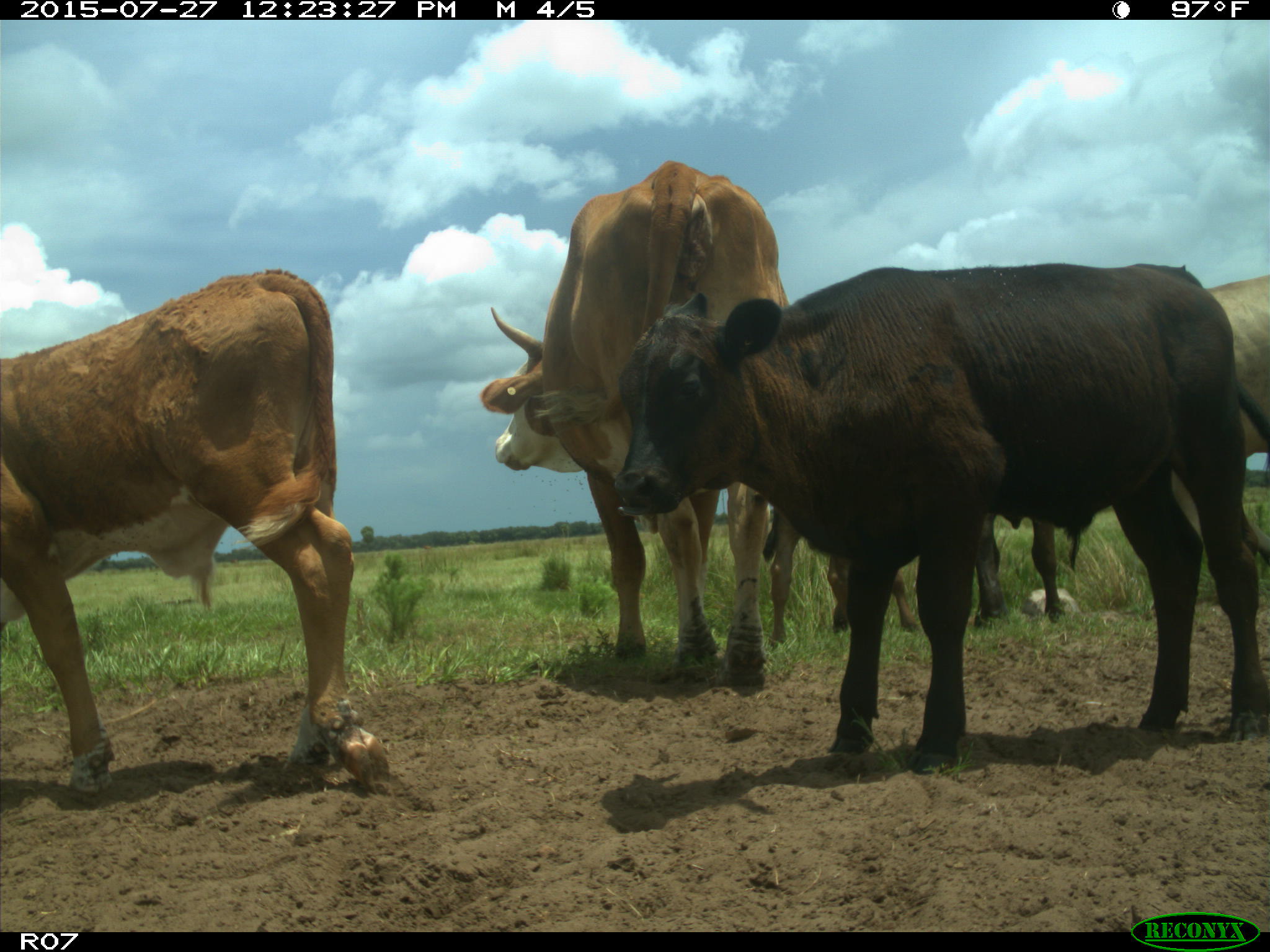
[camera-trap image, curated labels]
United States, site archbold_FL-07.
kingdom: Animalia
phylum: Chordata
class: Mammalia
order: Artiodactyla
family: Bovidae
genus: Bos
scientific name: Bos taurus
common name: domestic cow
Bos taurus (domestic cow).